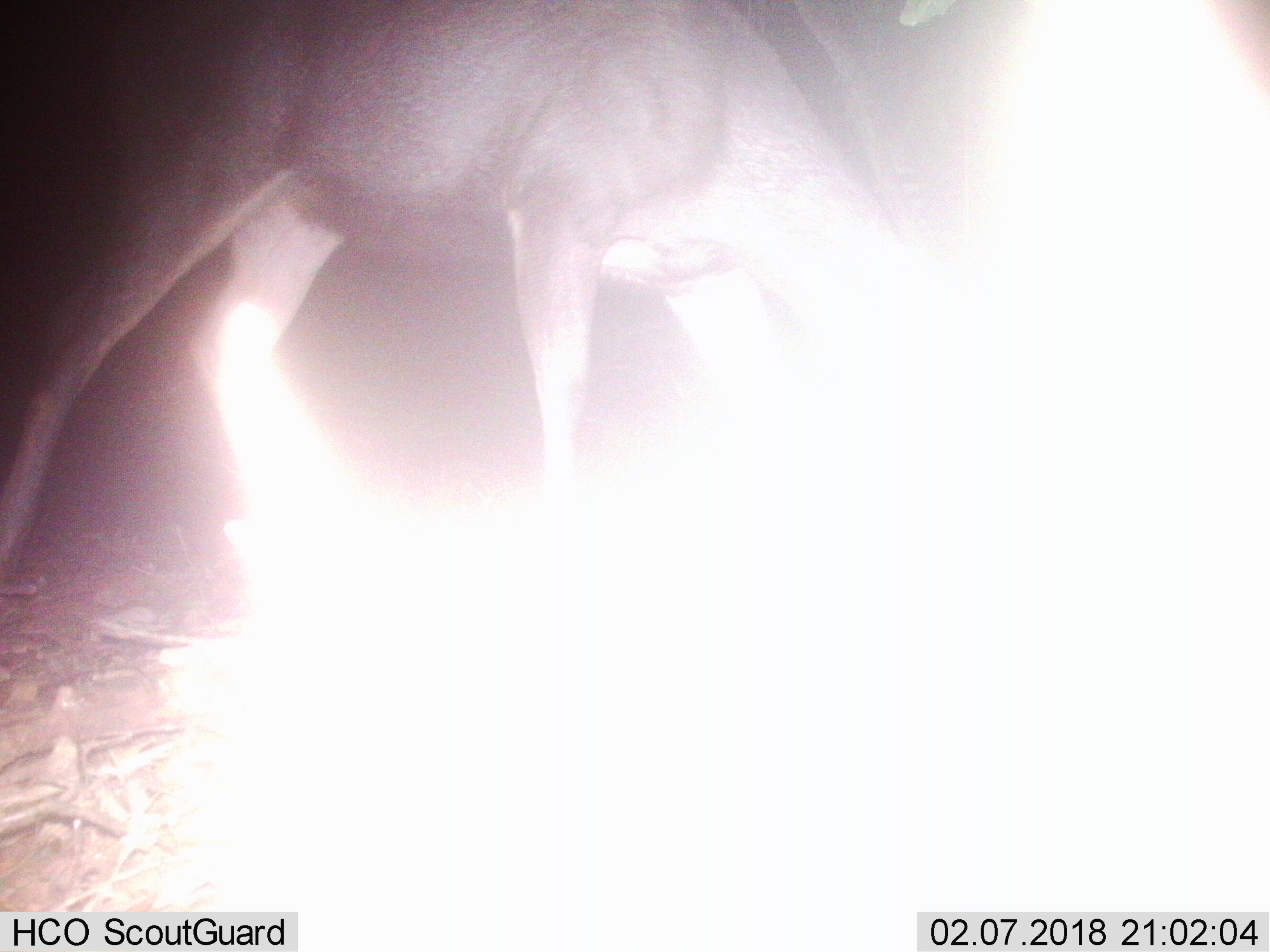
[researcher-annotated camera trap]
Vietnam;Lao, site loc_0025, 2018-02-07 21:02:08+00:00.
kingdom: Animalia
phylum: Chordata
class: Mammalia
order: Artiodactyla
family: Cervidae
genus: Rusa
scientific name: Rusa unicolor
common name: sambar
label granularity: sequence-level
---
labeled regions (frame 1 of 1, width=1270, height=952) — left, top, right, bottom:
sambar: 0, 0, 942, 591